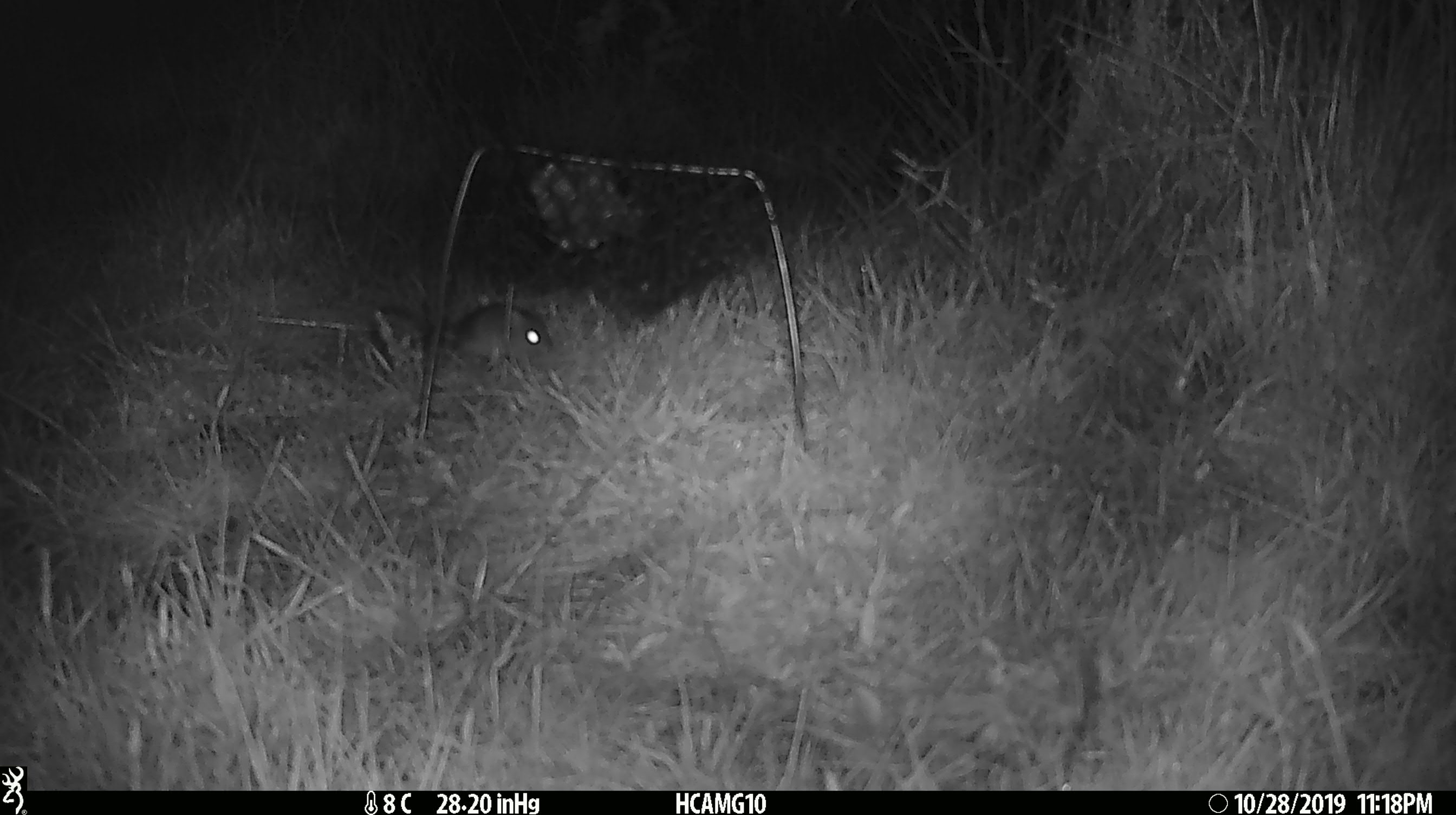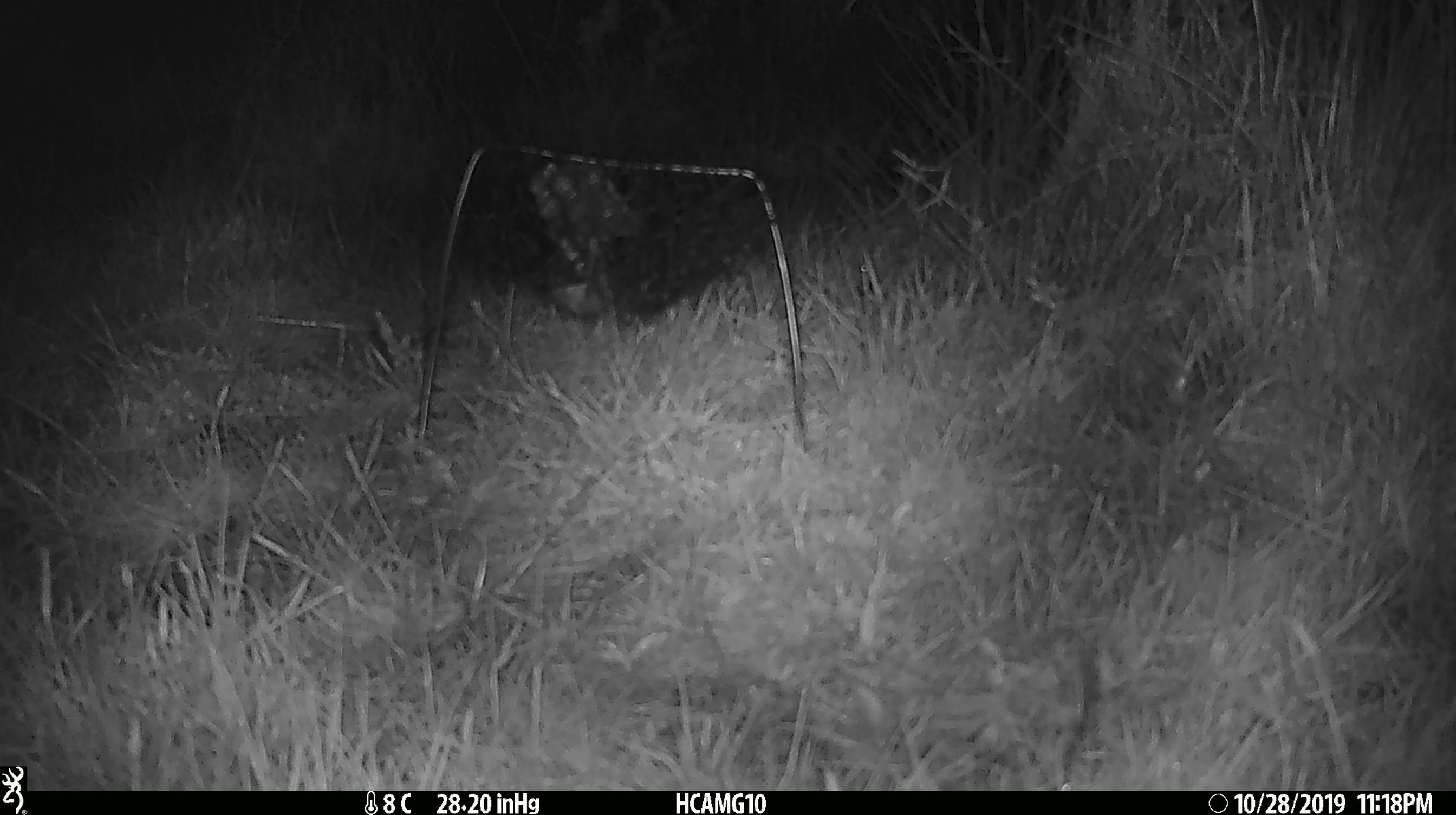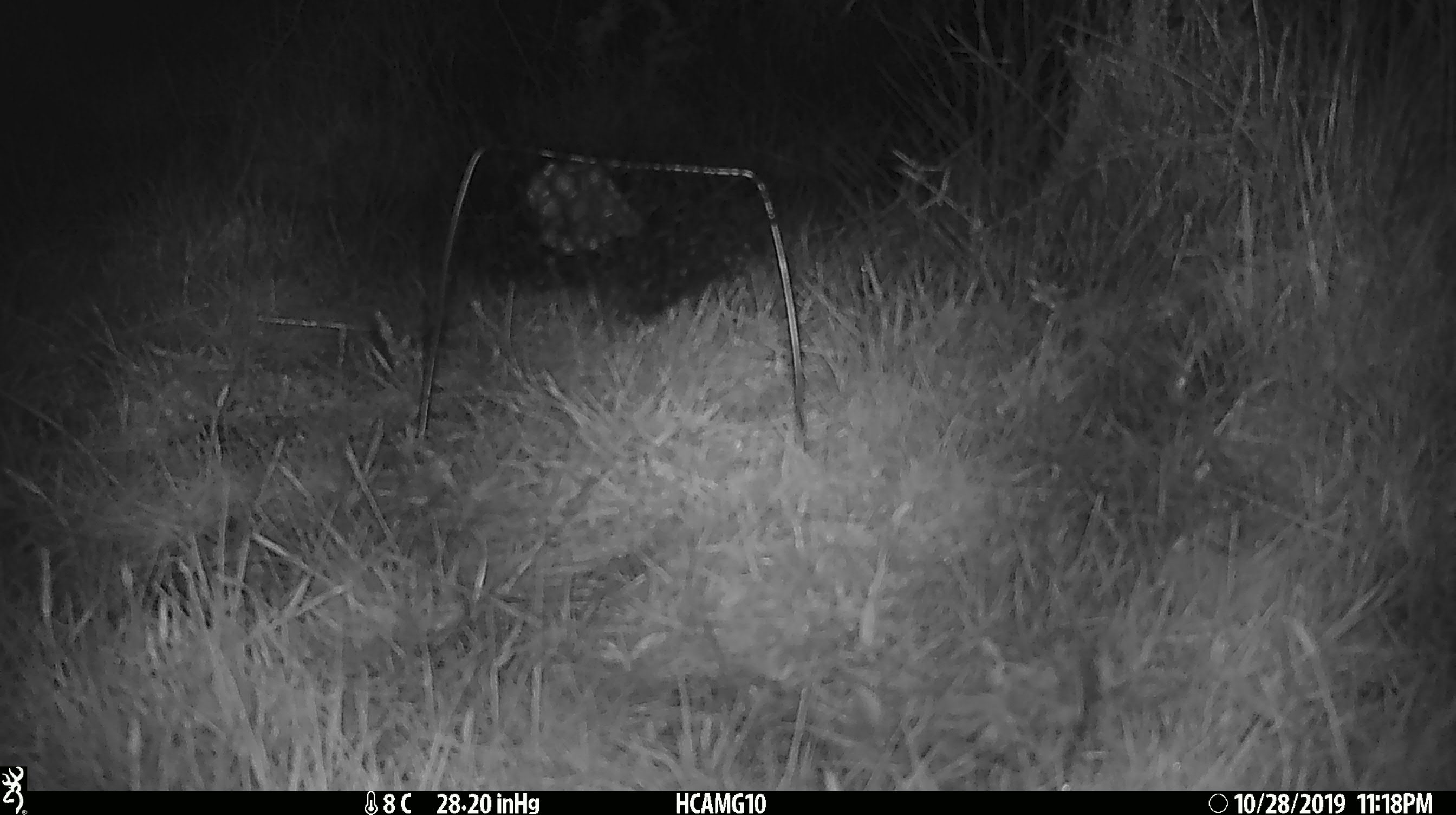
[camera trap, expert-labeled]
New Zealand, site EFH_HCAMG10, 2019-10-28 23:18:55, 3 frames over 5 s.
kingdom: Animalia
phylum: Chordata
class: Mammalia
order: Rodentia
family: Muridae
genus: Mus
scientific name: Mus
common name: mouse